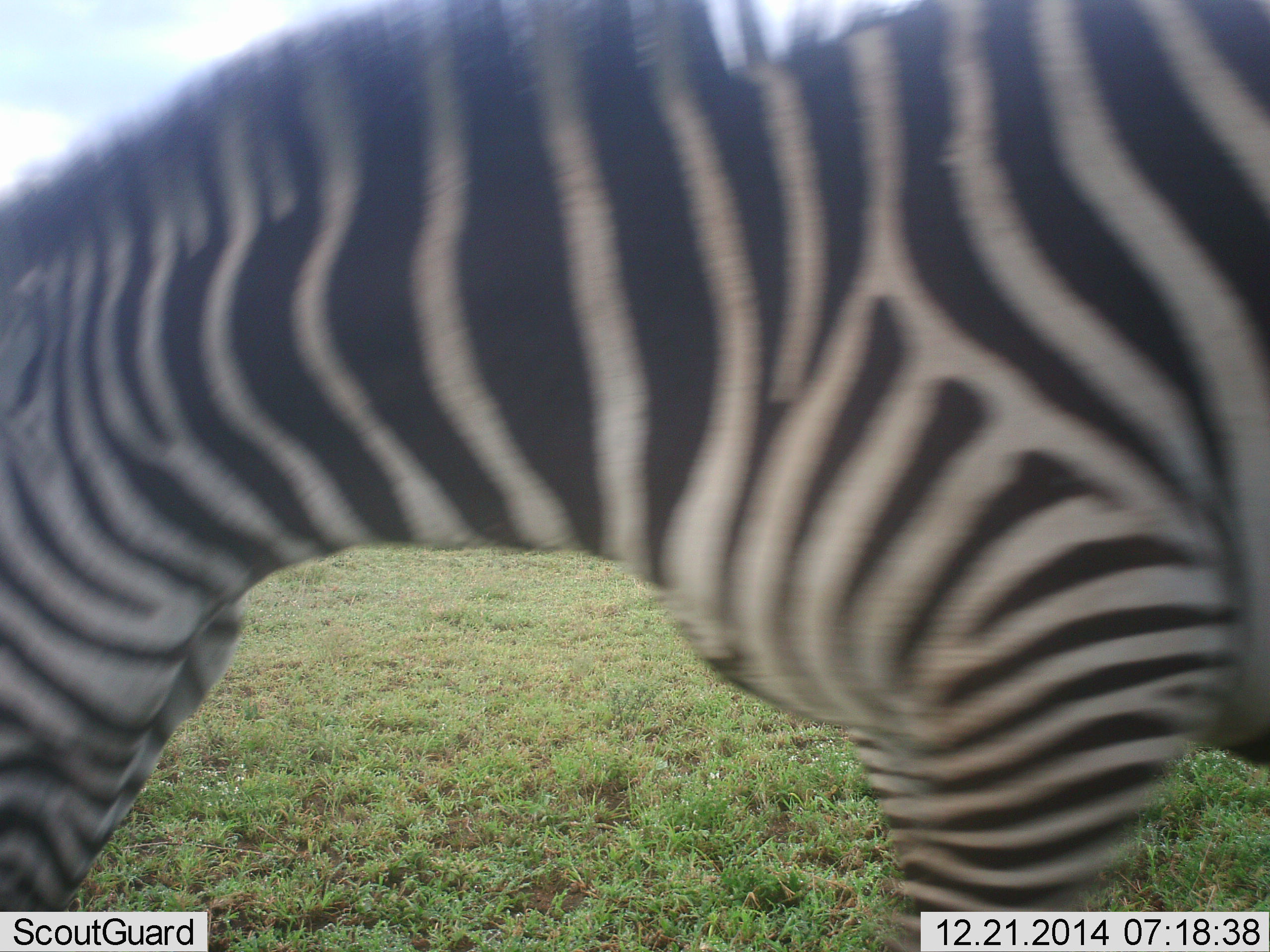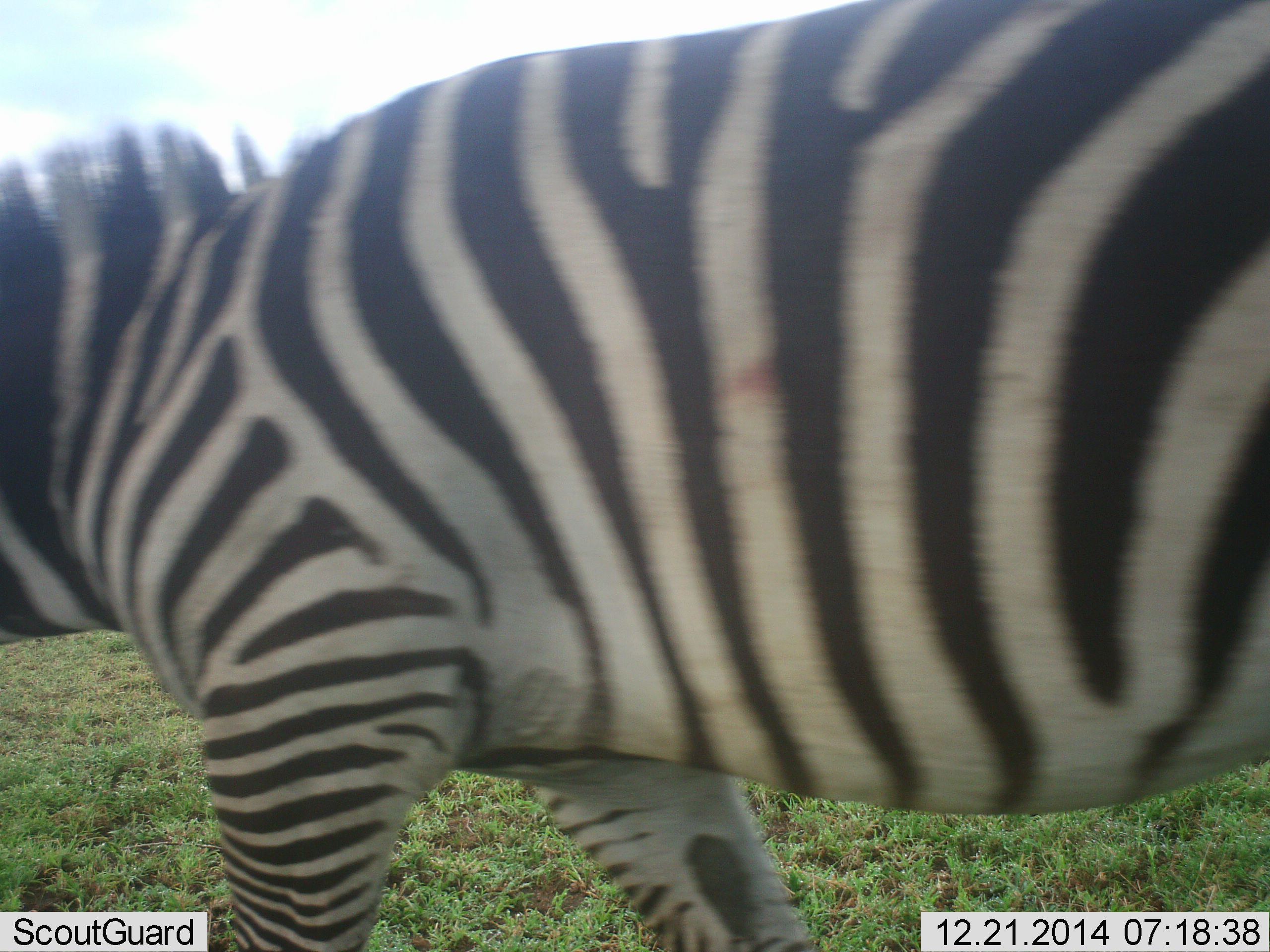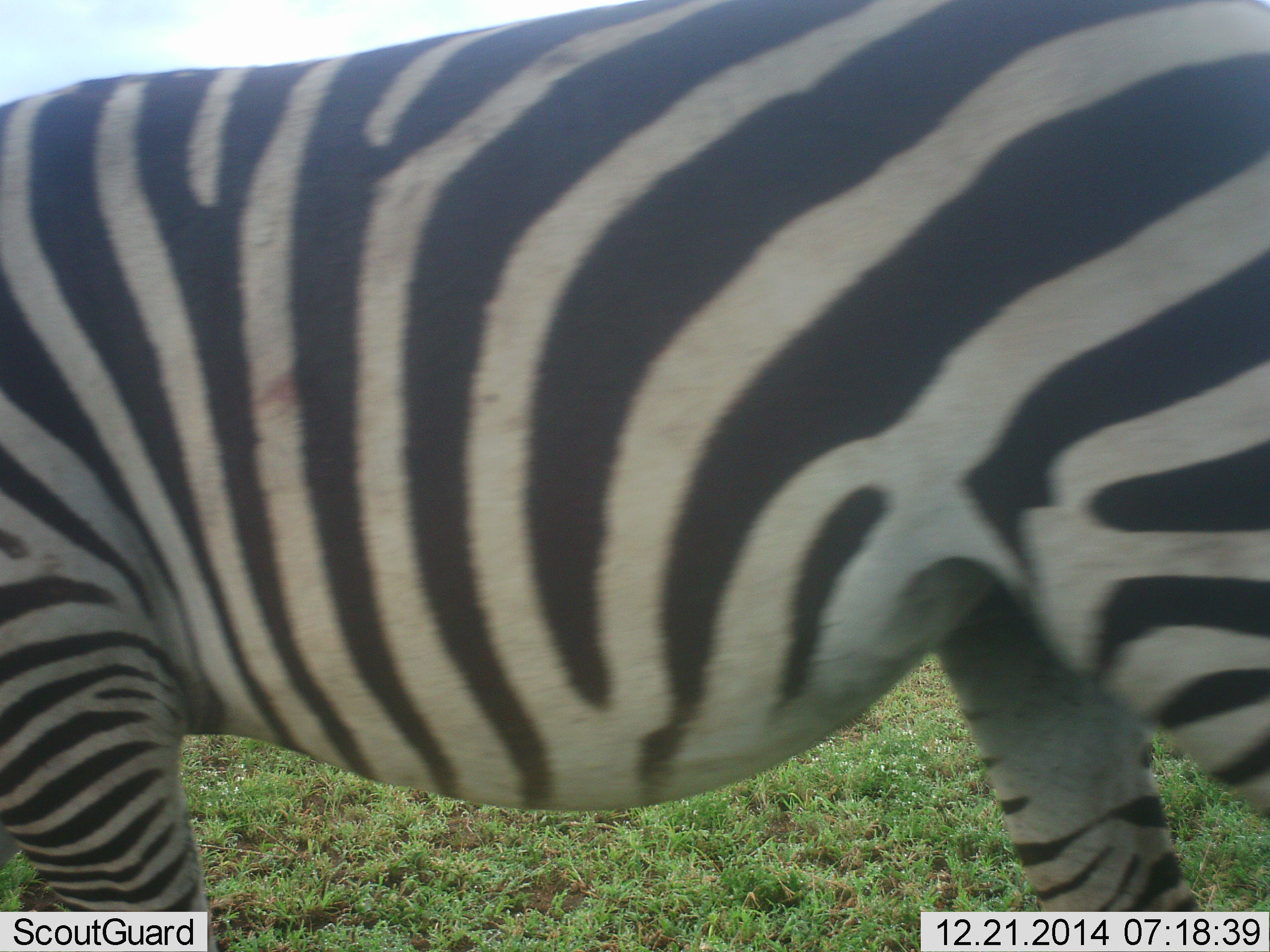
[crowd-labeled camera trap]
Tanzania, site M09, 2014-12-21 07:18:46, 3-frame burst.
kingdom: Animalia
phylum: Chordata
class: Mammalia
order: Perissodactyla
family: Equidae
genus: Equus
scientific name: Equus quagga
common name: plains zebra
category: zebra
Zebra (plains zebra) (Equus quagga), count 1. Behavior (volunteer vote fractions): standing 20%, resting 0%, moving 70%, interacting 0%. Young present (vote fraction): 0%. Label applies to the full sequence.